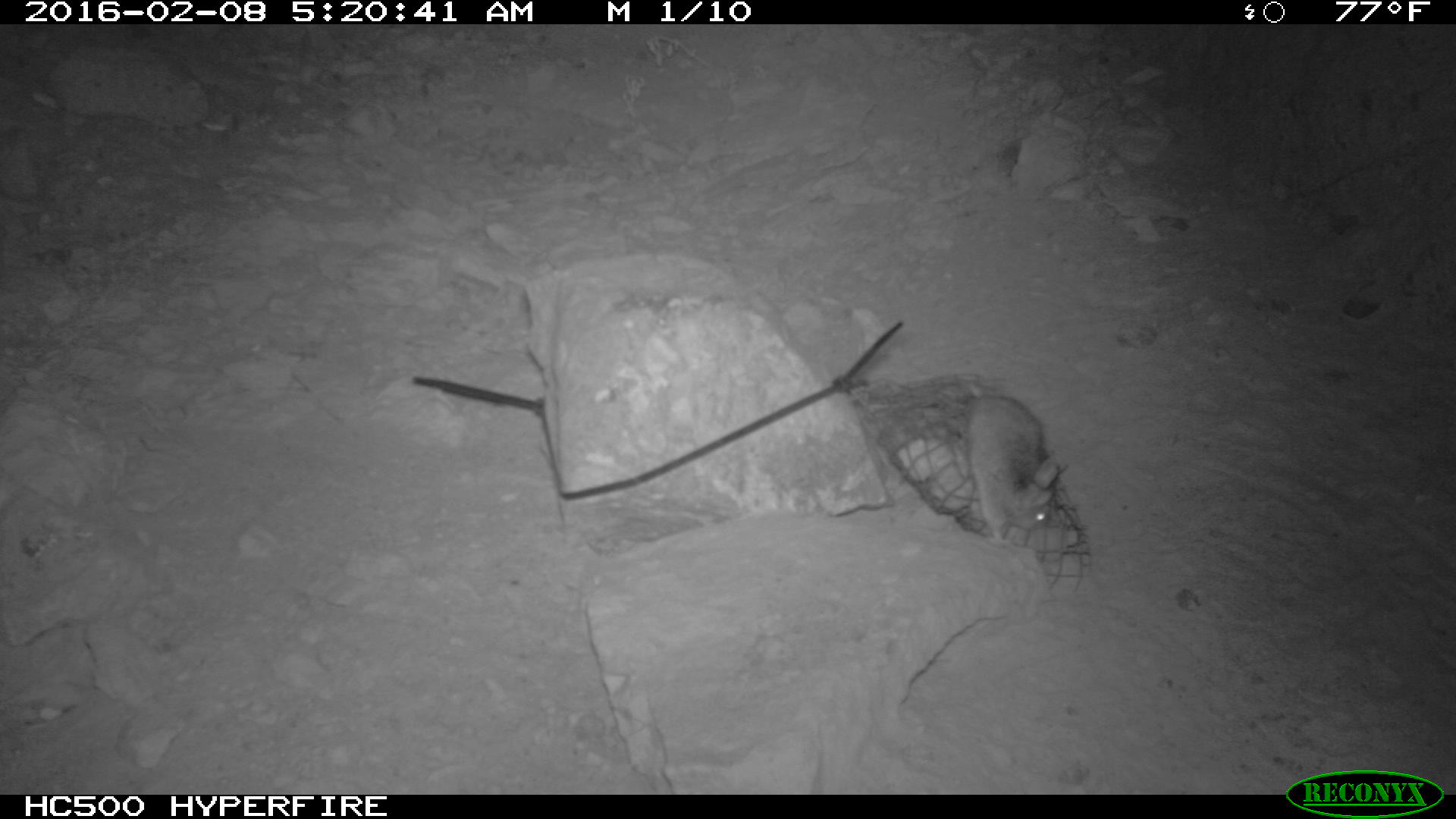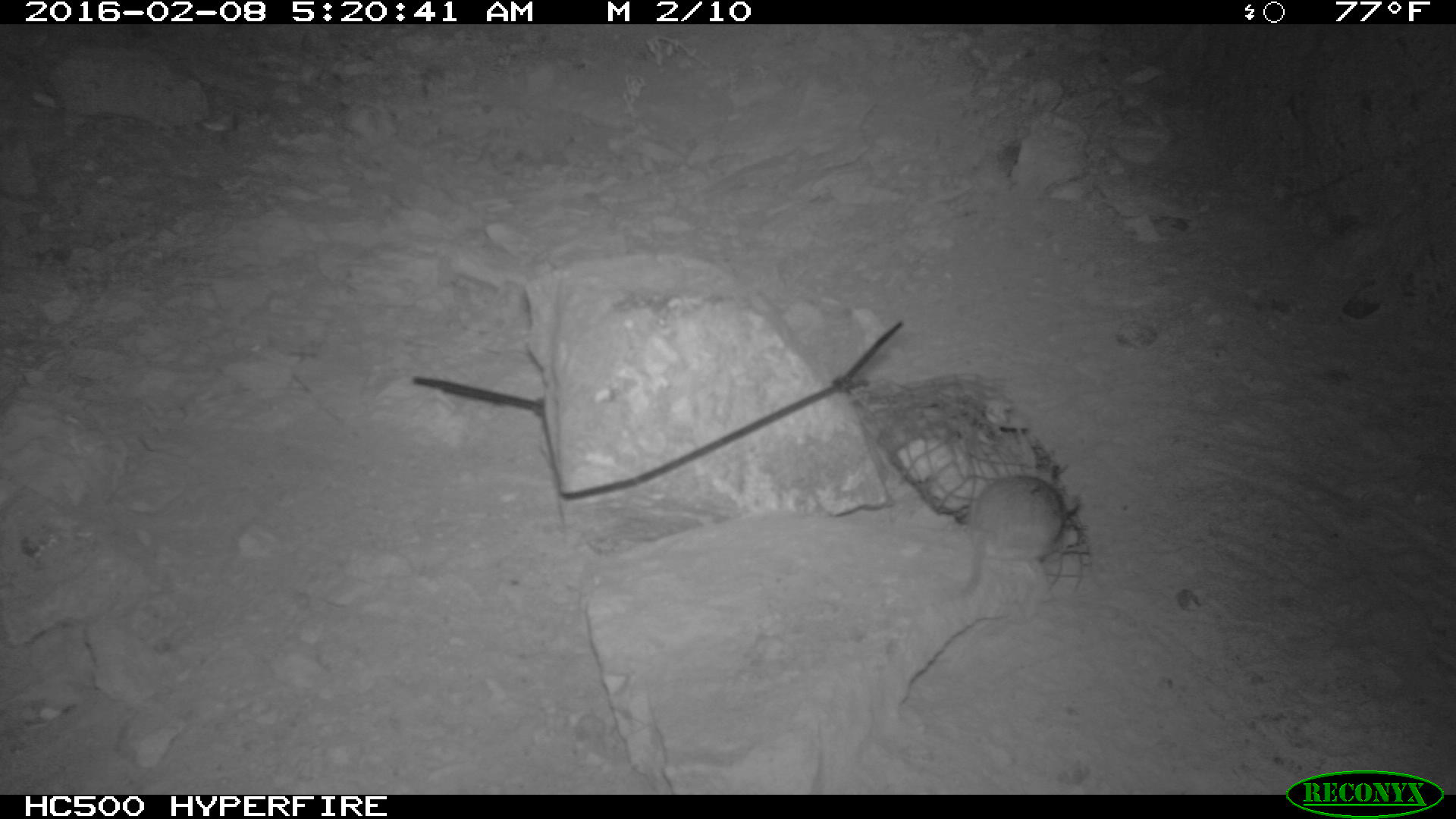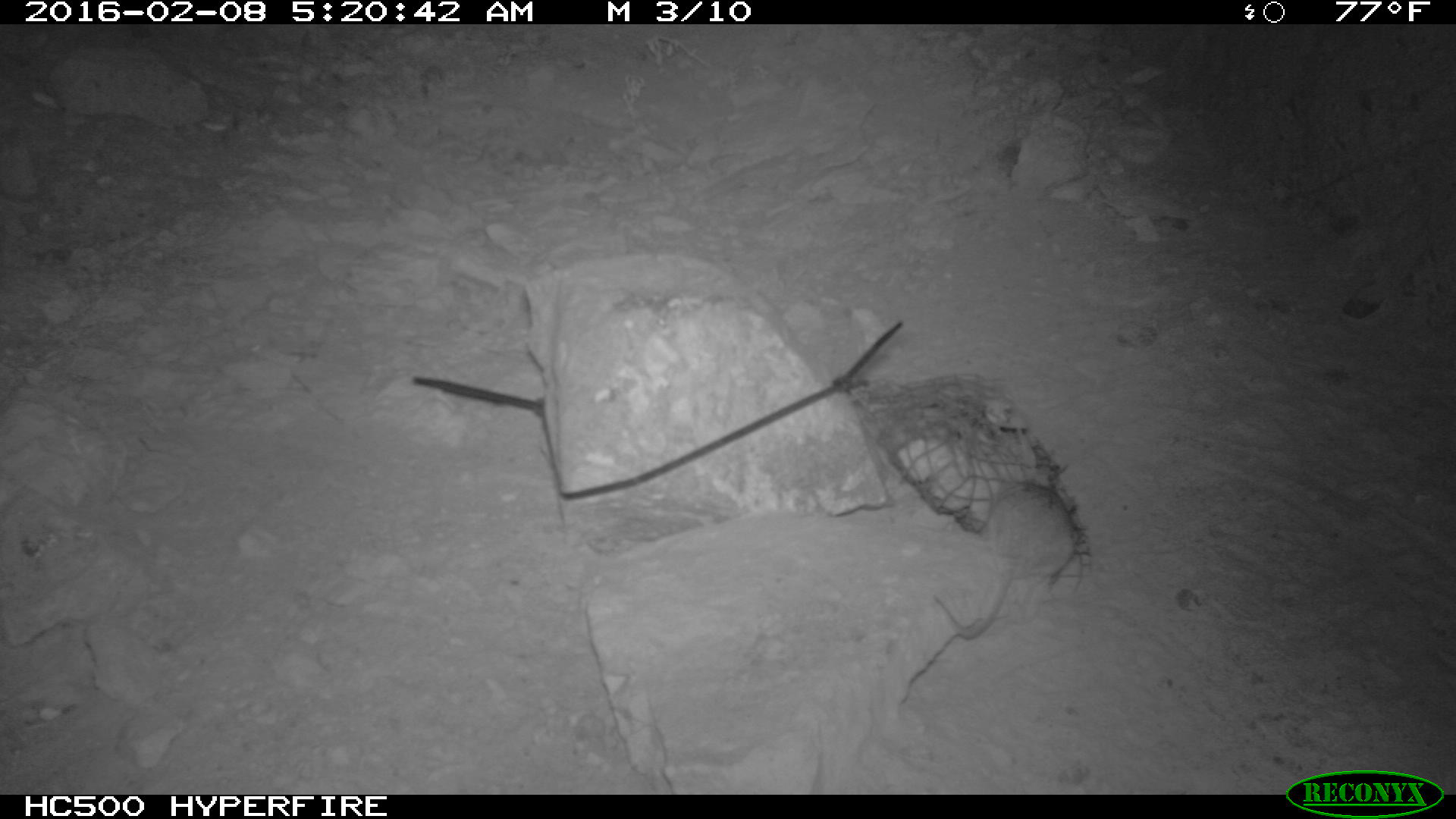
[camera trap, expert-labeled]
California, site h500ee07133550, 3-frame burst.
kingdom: Animalia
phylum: Chordata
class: Mammalia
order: Rodentia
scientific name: Rodentia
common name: rodent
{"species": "rodent (Rodentia)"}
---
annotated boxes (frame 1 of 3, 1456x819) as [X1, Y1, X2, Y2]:
rodent: [967, 396, 1068, 543]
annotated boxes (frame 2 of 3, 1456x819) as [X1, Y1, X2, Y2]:
rodent: [959, 472, 1069, 601]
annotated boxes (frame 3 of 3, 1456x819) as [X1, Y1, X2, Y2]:
rodent: [933, 481, 1075, 636]